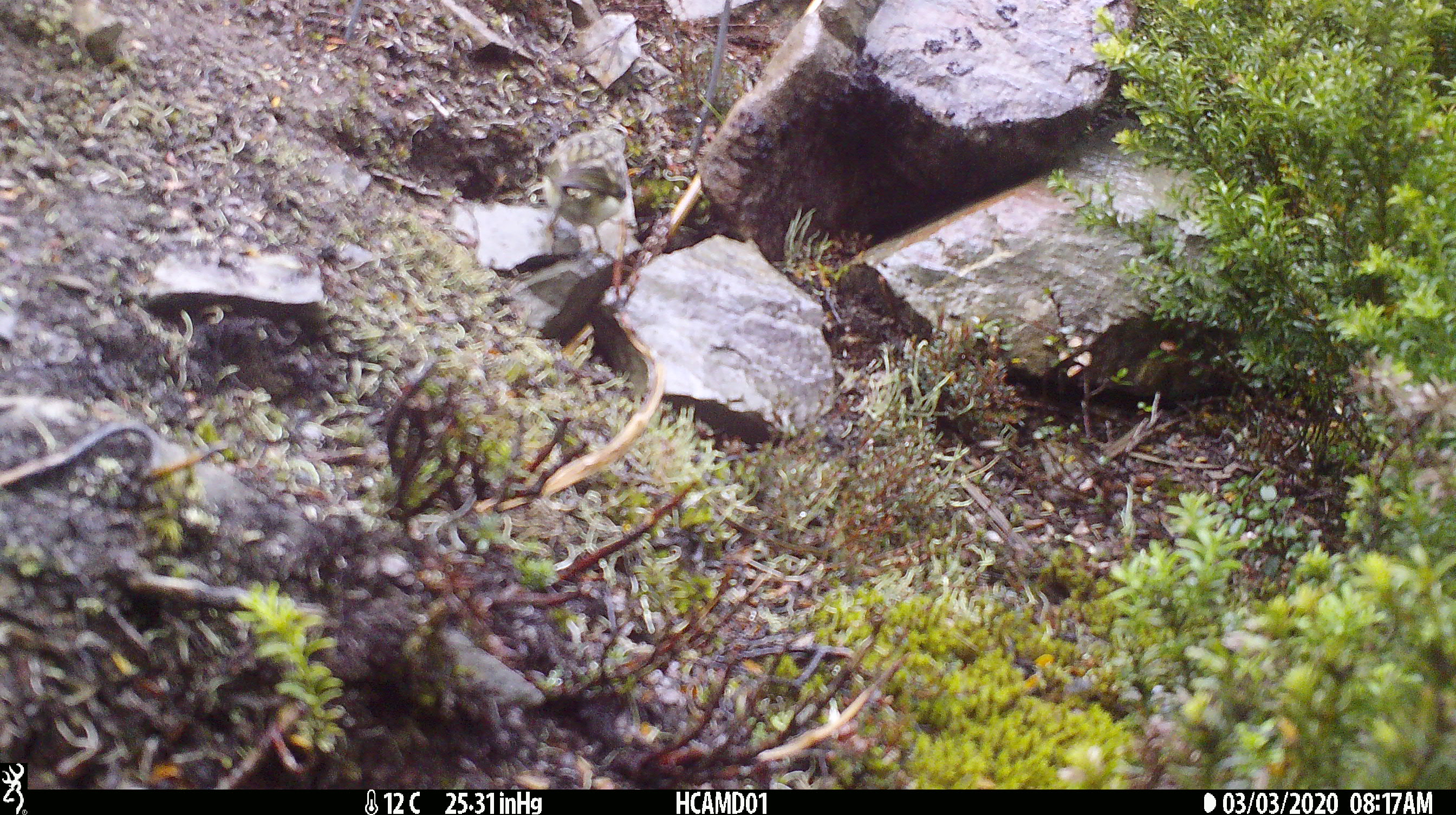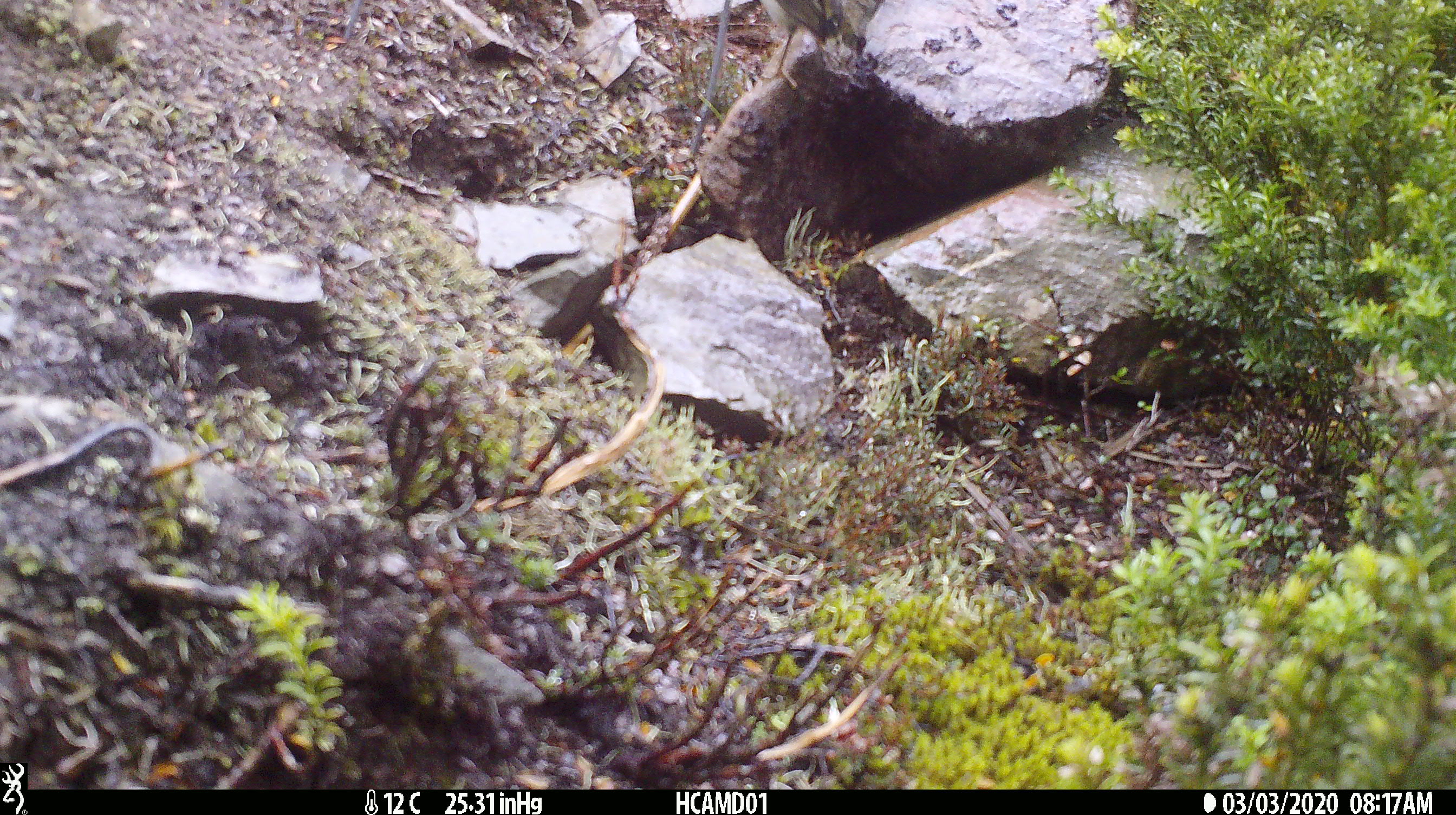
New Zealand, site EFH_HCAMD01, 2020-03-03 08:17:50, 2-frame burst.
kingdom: Animalia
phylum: Chordata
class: Aves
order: Passeriformes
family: Acanthisittidae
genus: Acanthisitta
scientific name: Acanthisitta chloris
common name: rifleman